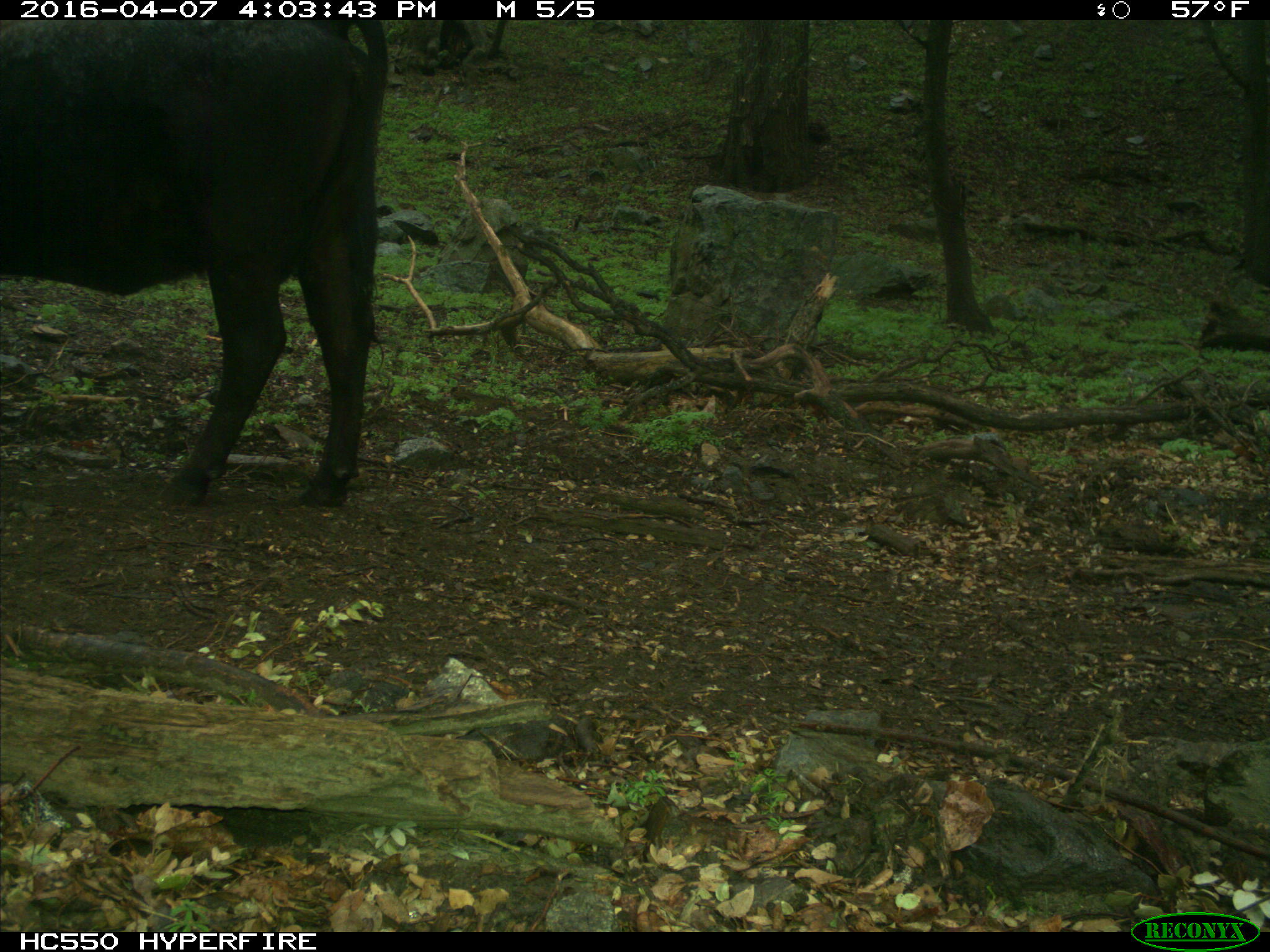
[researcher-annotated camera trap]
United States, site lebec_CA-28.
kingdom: Animalia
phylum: Chordata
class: Mammalia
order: Artiodactyla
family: Bovidae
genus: Bos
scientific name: Bos taurus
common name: domestic cow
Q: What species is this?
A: Bos taurus (domestic cow).